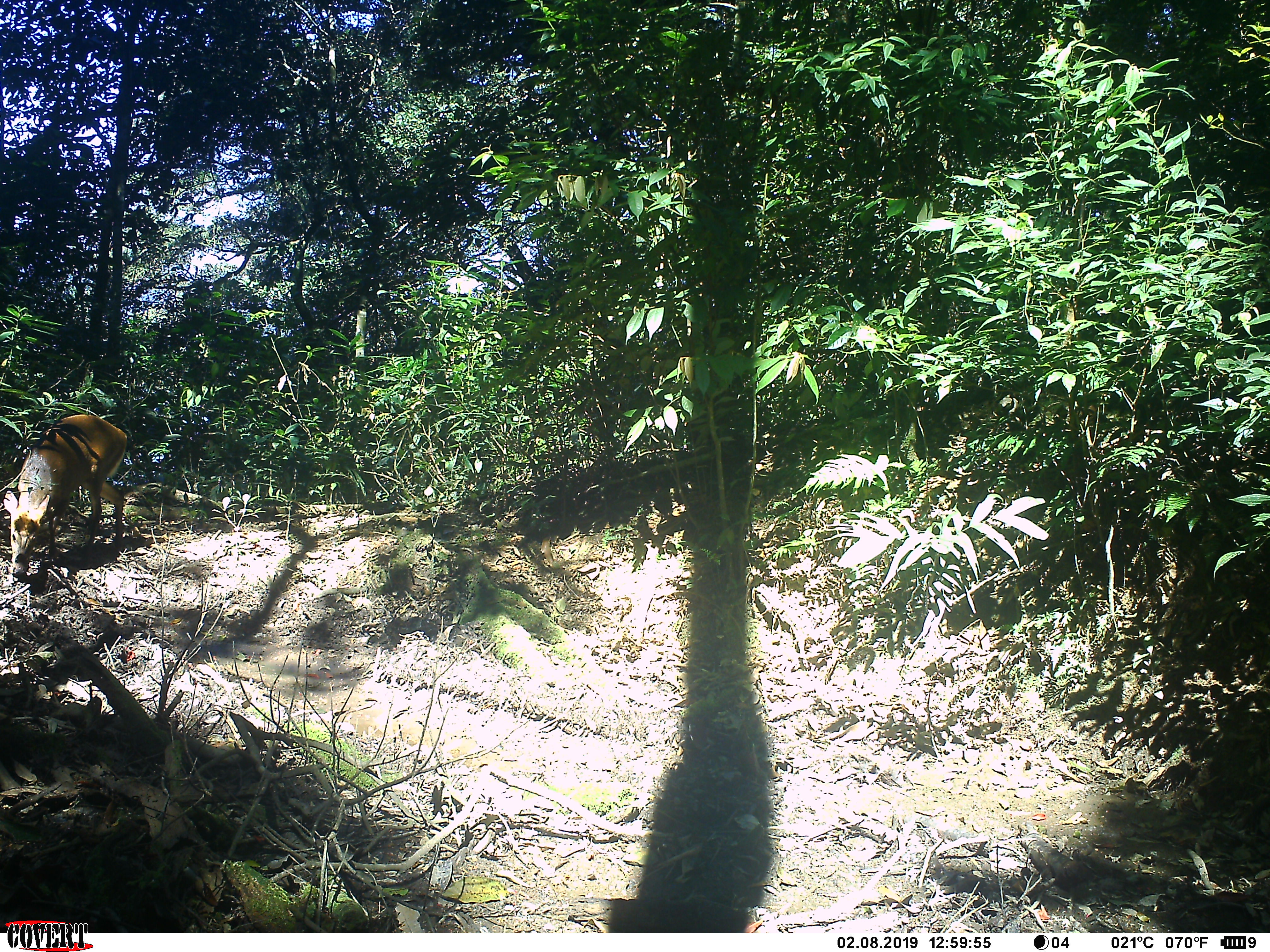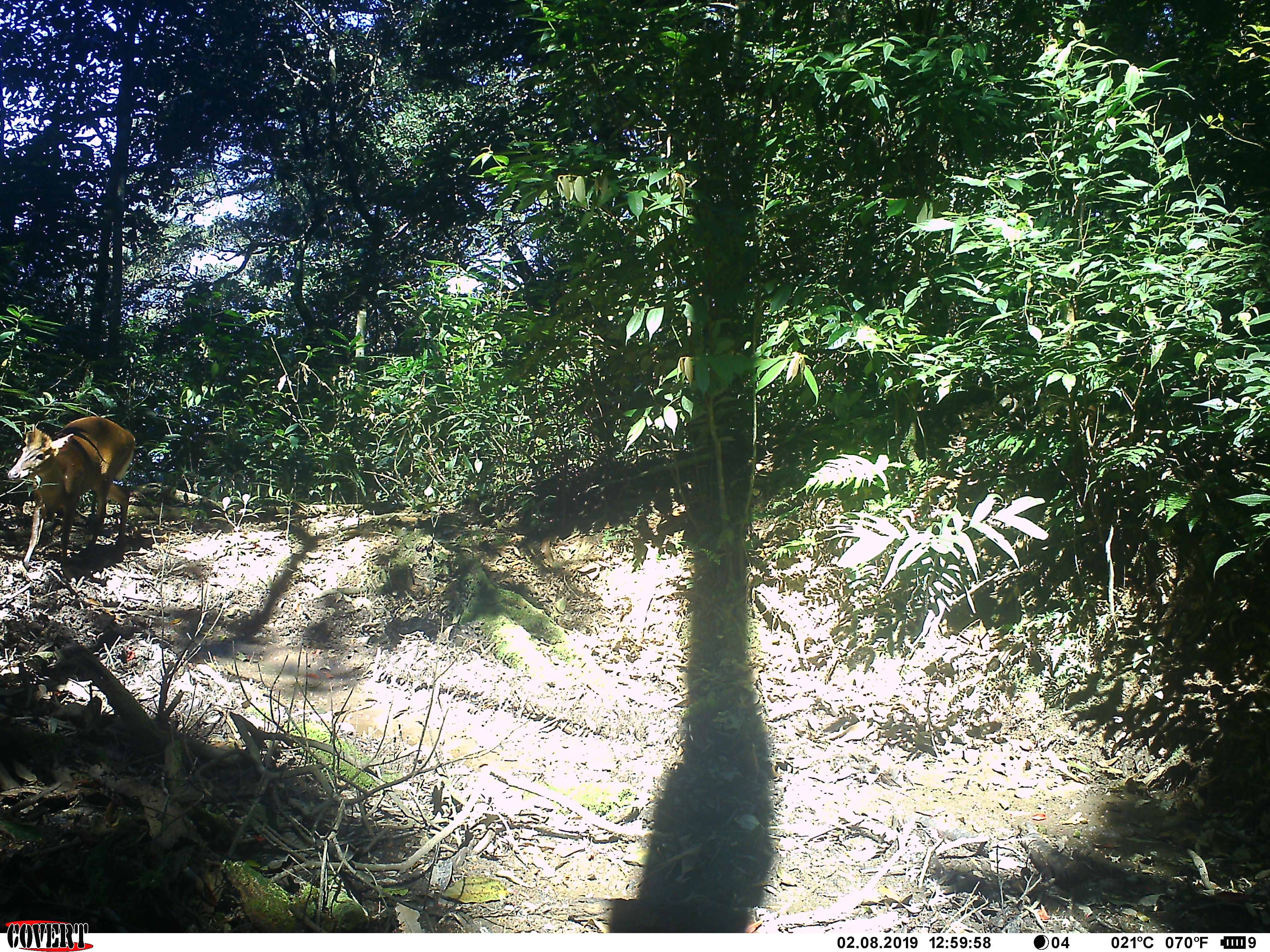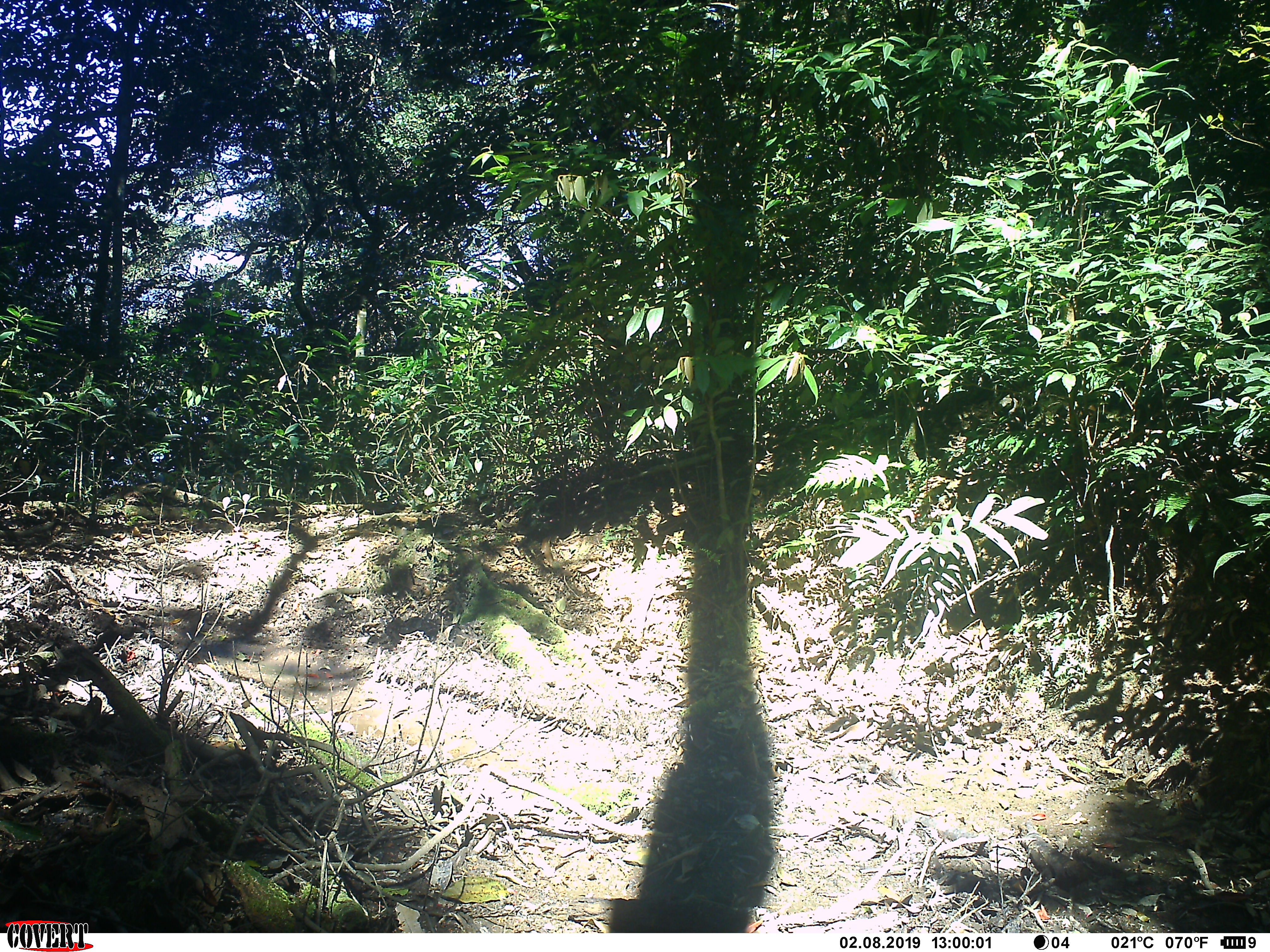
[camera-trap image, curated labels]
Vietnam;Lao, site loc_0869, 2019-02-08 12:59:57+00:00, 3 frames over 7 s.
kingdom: Animalia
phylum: Chordata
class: Mammalia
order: Artiodactyla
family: Cervidae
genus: Muntiacus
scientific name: Muntiacus rooseveltorum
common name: roosevelt's muntjac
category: roosevelts muntjac group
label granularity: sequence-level